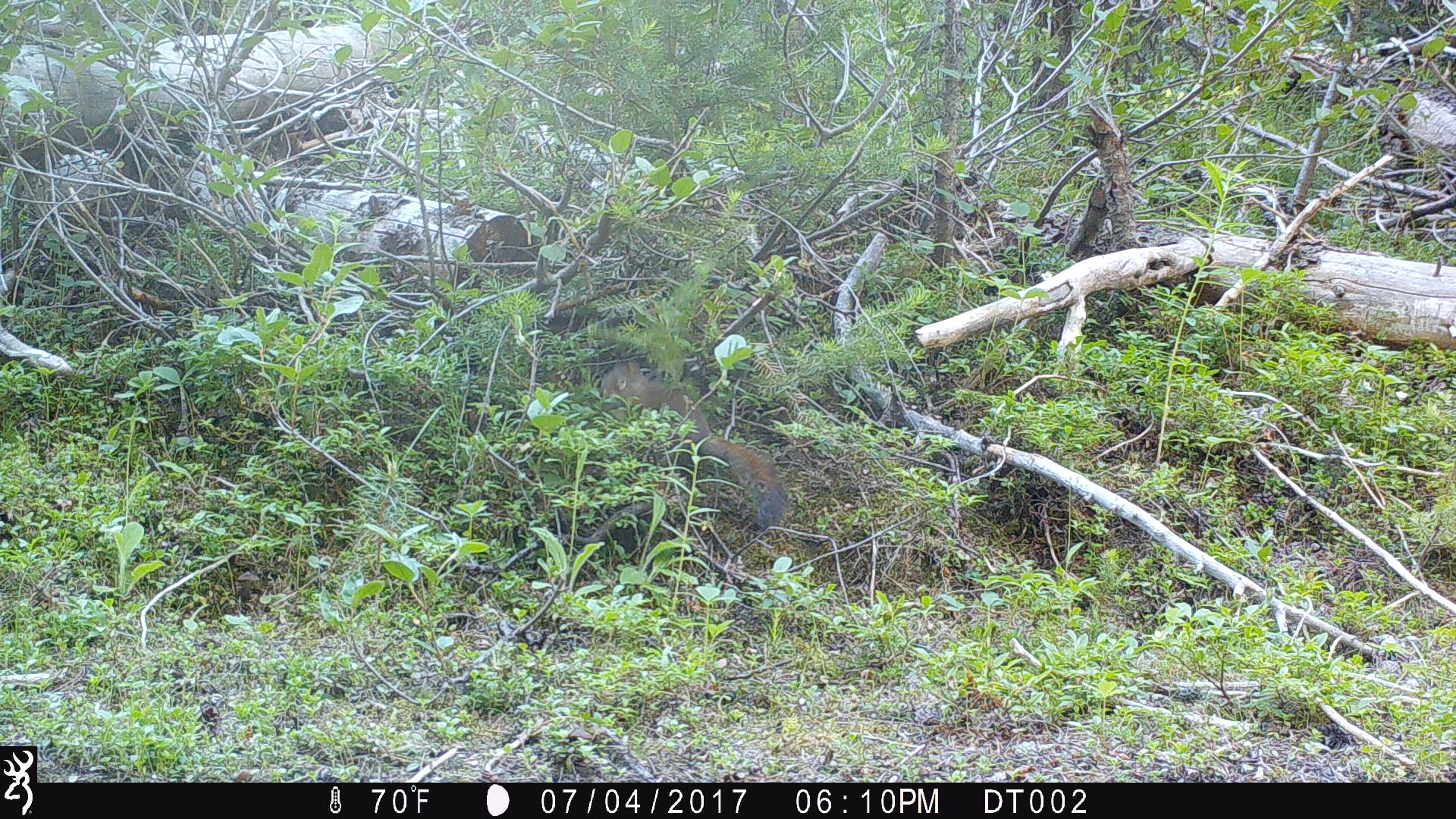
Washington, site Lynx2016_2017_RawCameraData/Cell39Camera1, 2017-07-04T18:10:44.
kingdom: Animalia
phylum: Chordata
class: Mammalia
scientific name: Mammalia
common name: small mammal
Small mammal (Mammalia). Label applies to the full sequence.